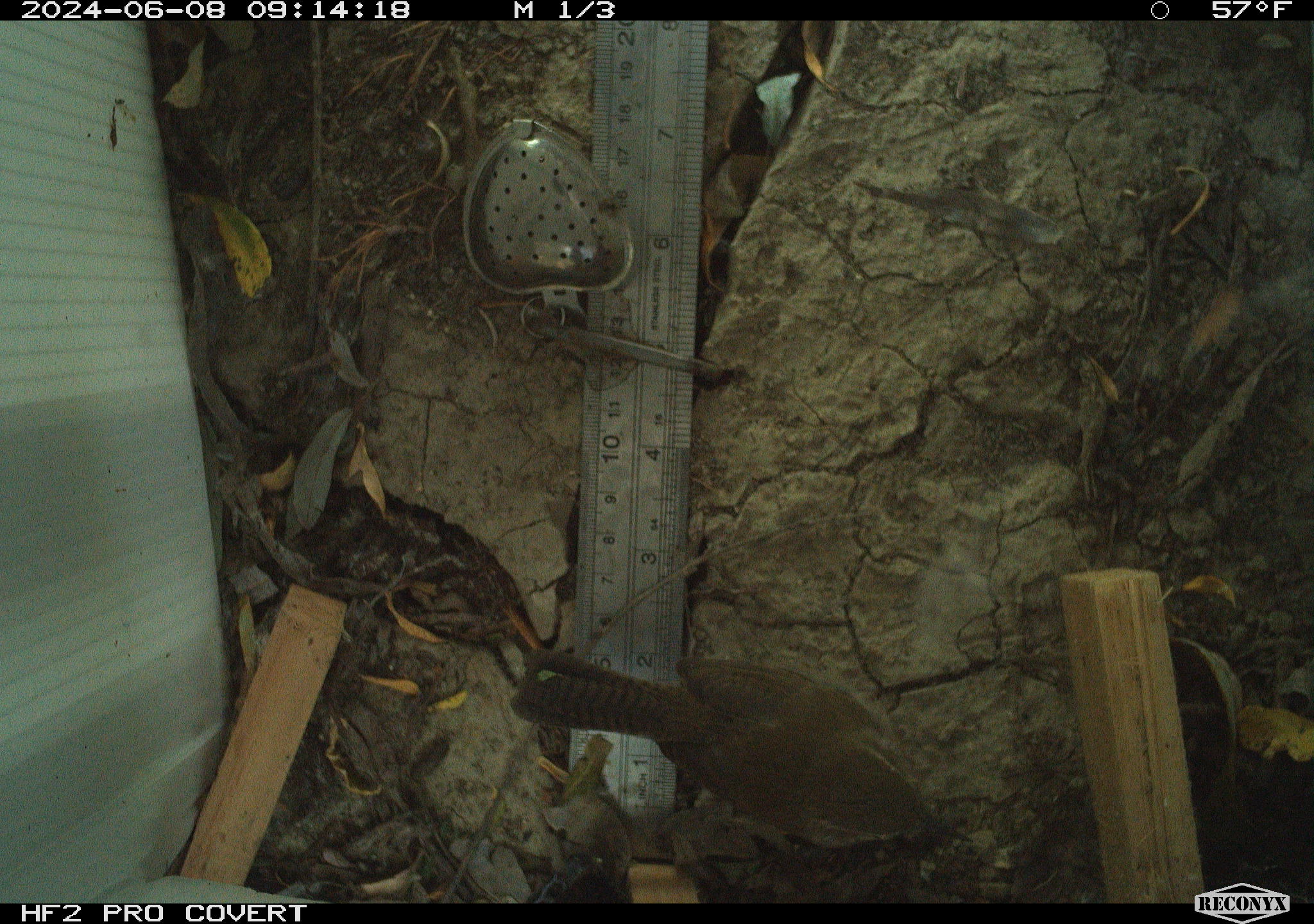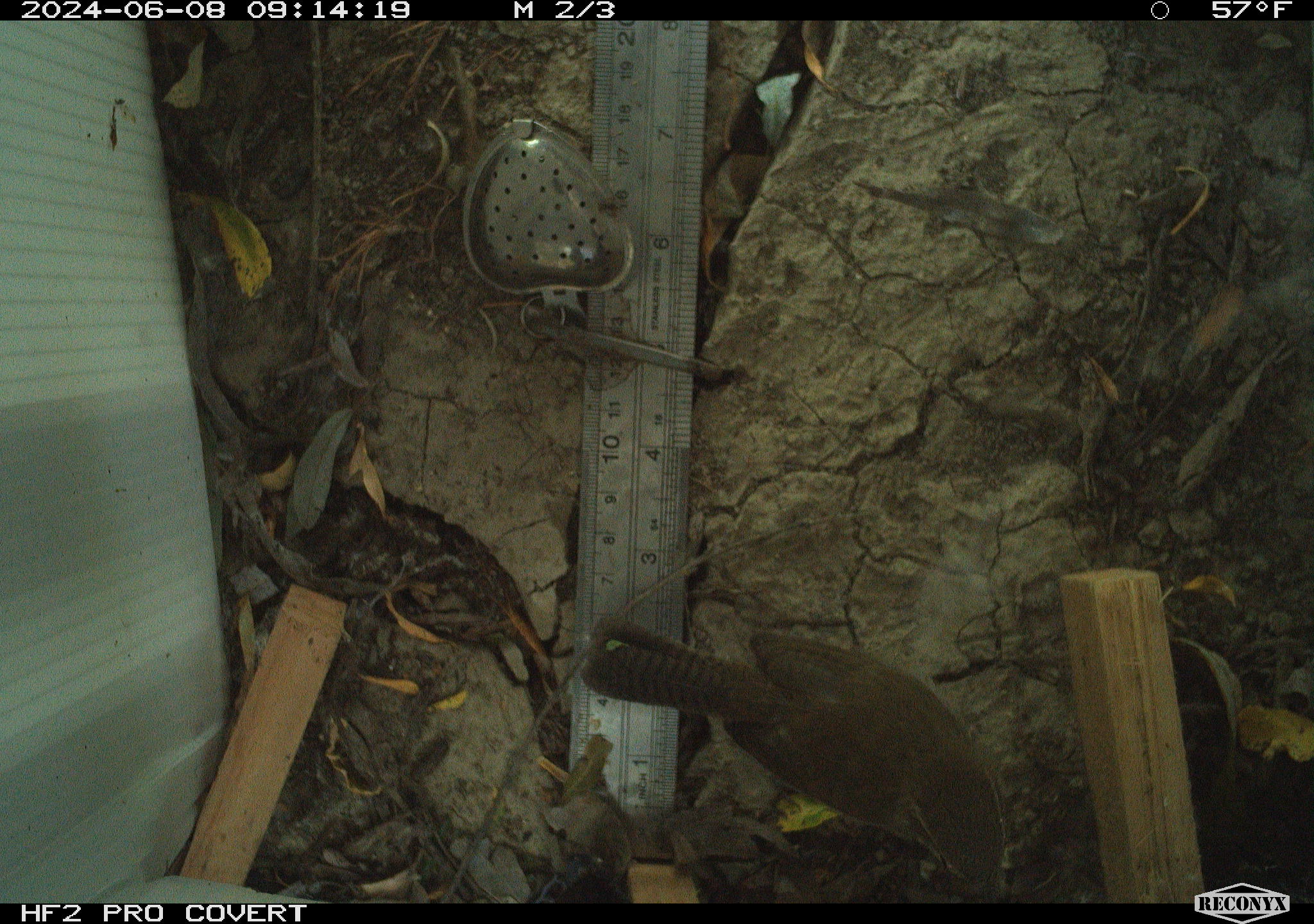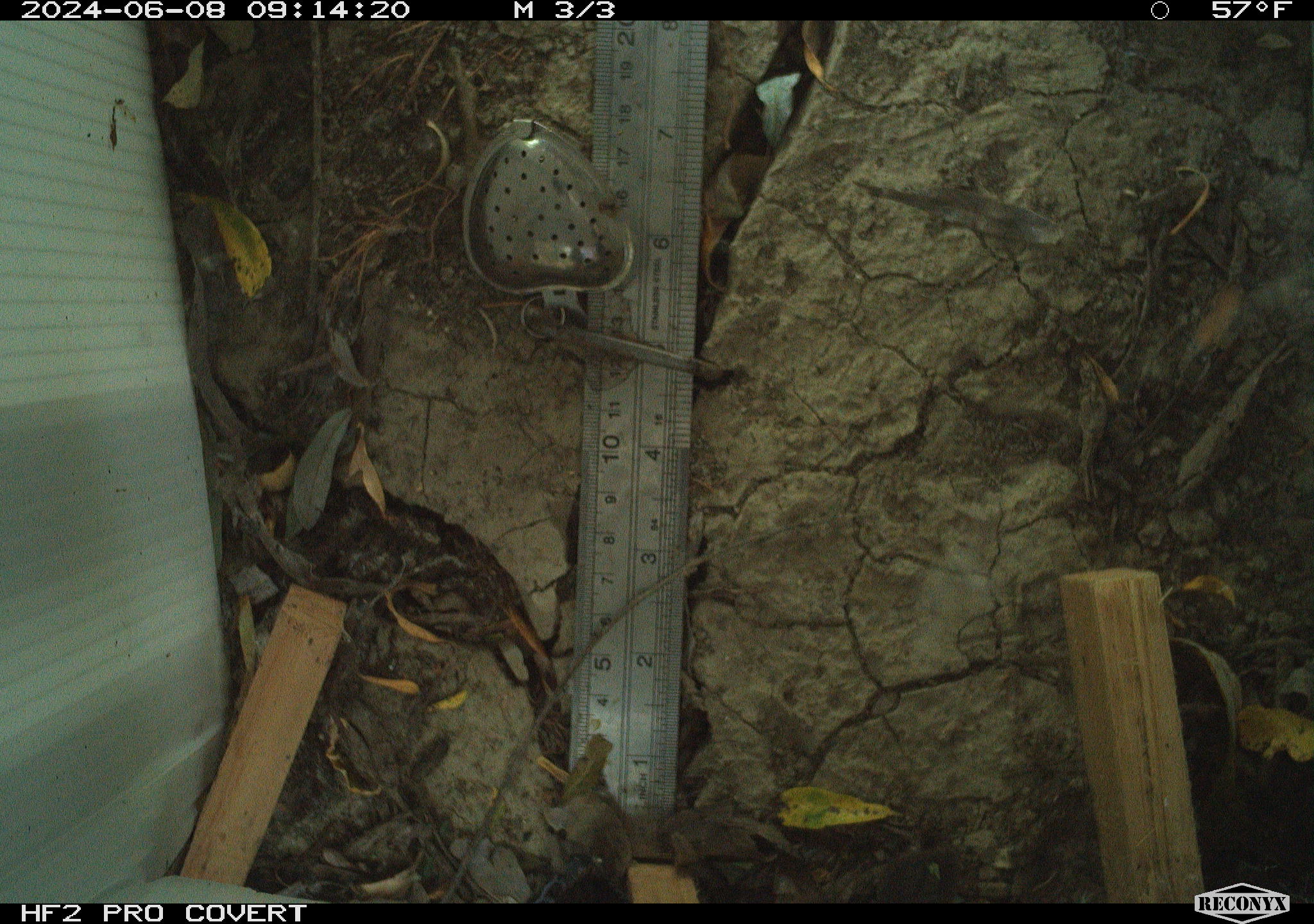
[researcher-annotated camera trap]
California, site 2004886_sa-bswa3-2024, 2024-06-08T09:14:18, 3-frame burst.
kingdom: Animalia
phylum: Chordata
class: Aves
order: Passeriformes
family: Troglodytidae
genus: Thryomanes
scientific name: Thryomanes bewickii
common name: bewick's wren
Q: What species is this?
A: Bewick's wren (Thryomanes bewickii).